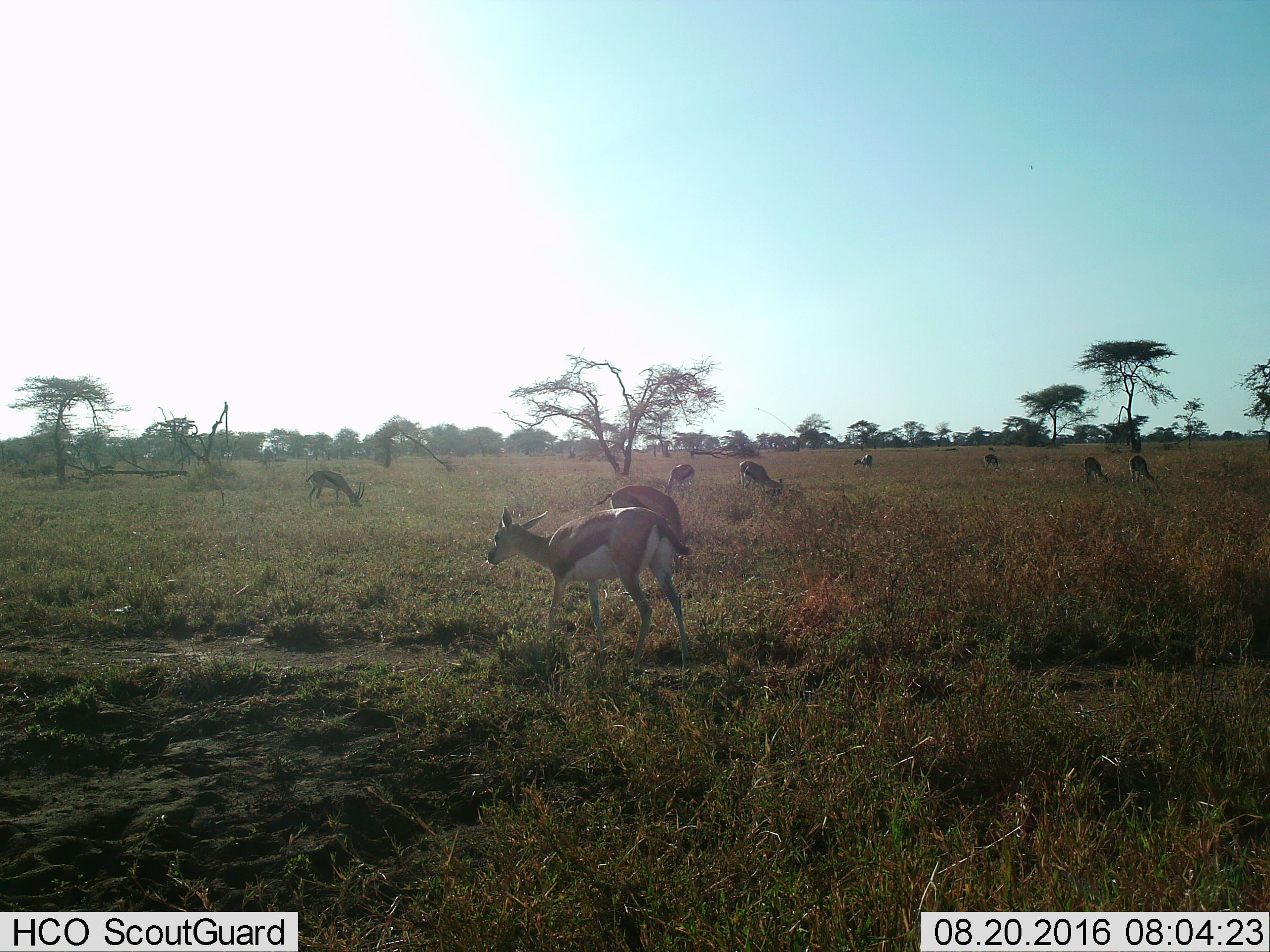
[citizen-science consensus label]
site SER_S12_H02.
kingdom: Animalia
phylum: Chordata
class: Mammalia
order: Artiodactyla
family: Bovidae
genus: Eudorcas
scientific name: Eudorcas thomsonii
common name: thomson's gazelle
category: gazellethomsons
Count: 9.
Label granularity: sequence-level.